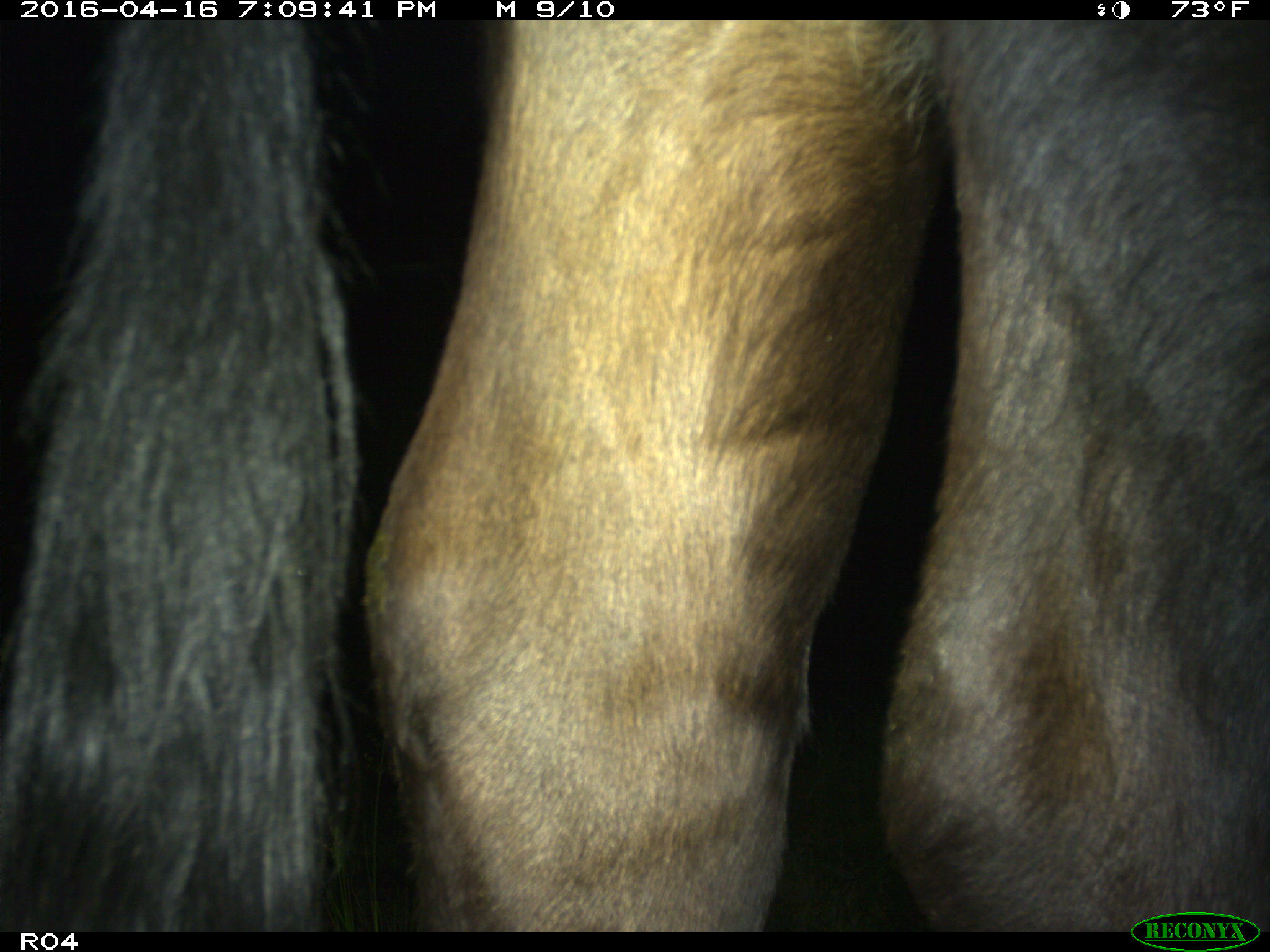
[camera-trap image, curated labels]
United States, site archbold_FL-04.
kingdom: Animalia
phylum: Chordata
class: Mammalia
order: Artiodactyla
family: Bovidae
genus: Bos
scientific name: Bos taurus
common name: domestic cow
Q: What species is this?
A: Bos taurus (domestic cow).